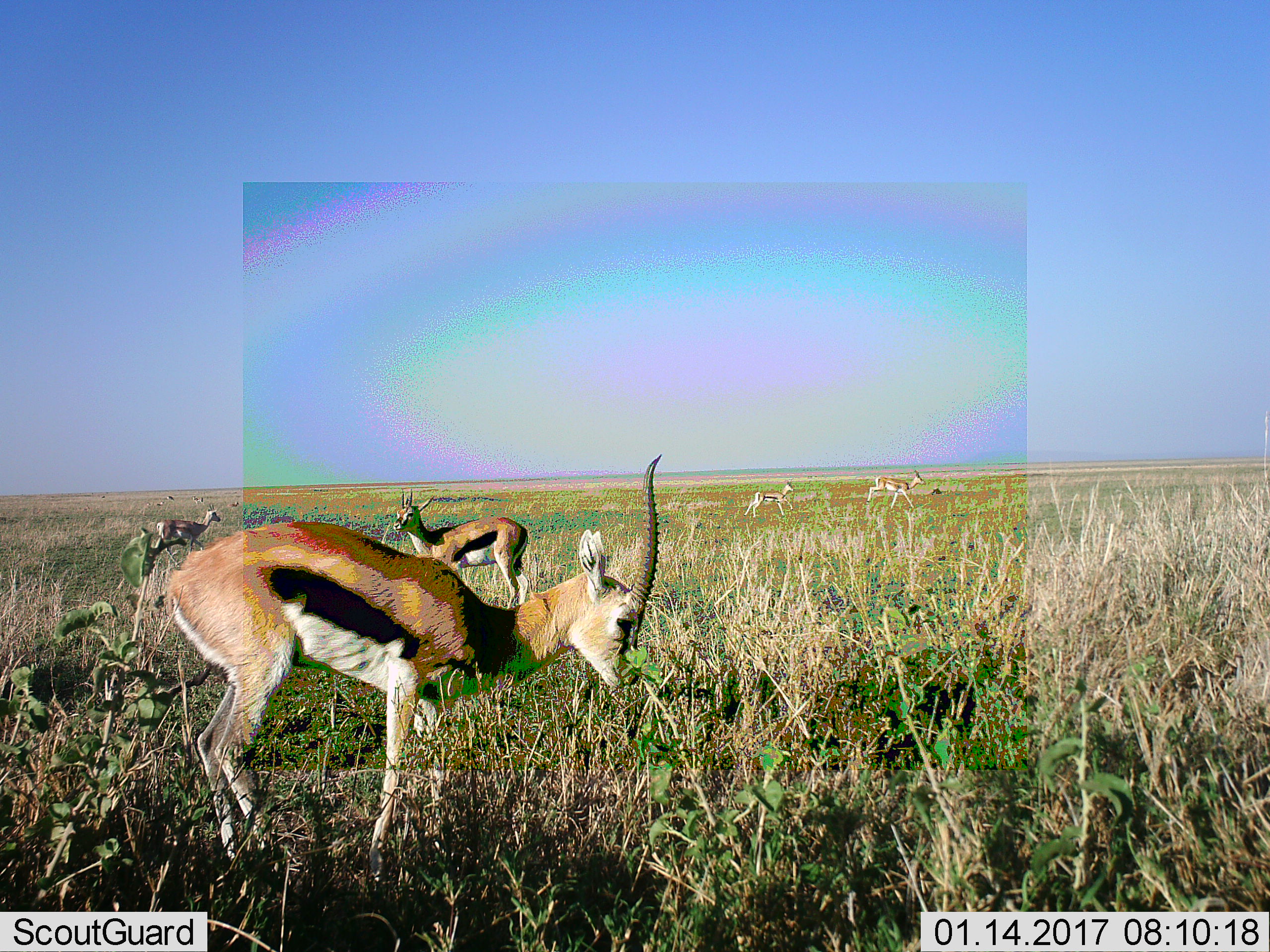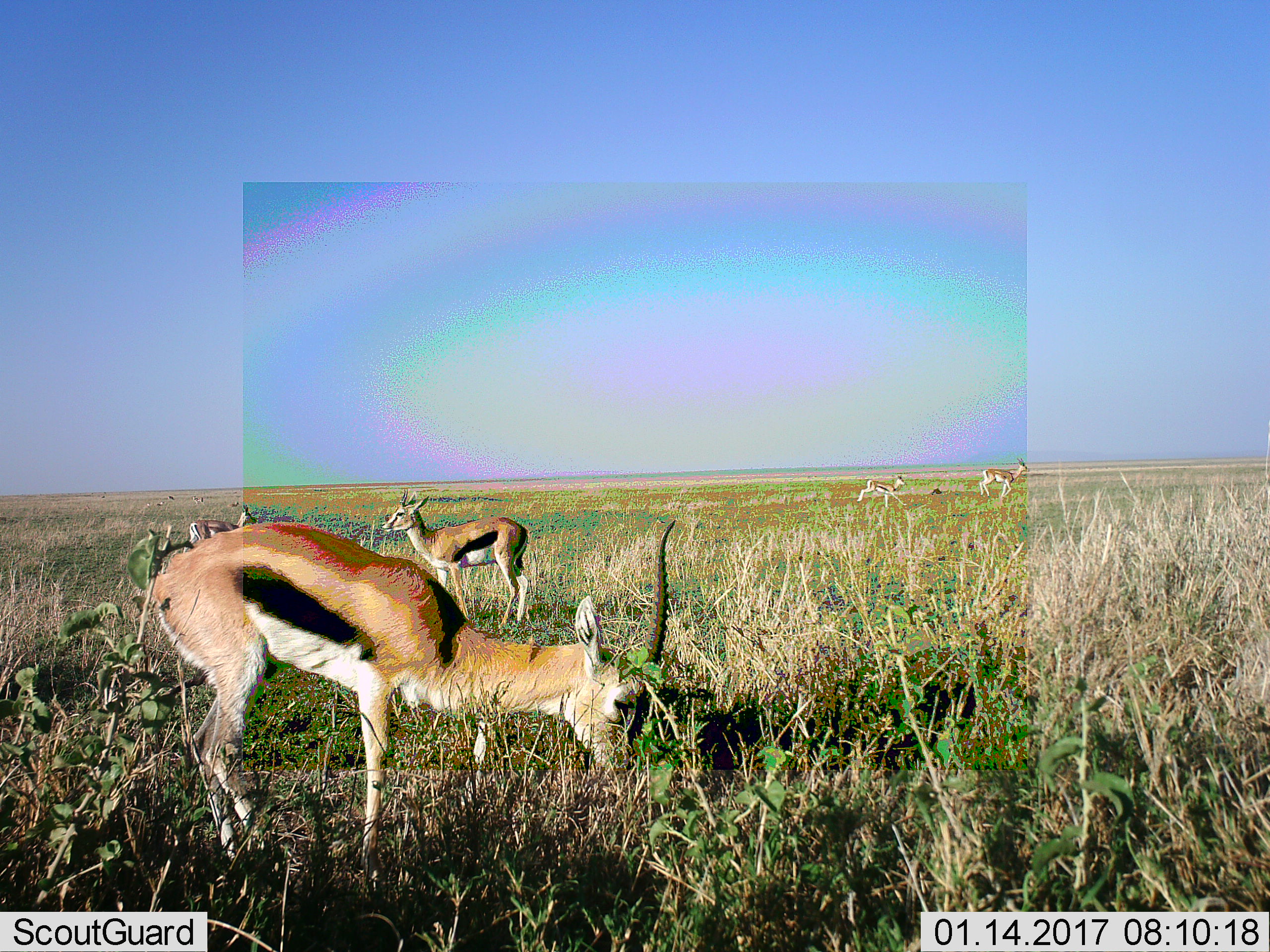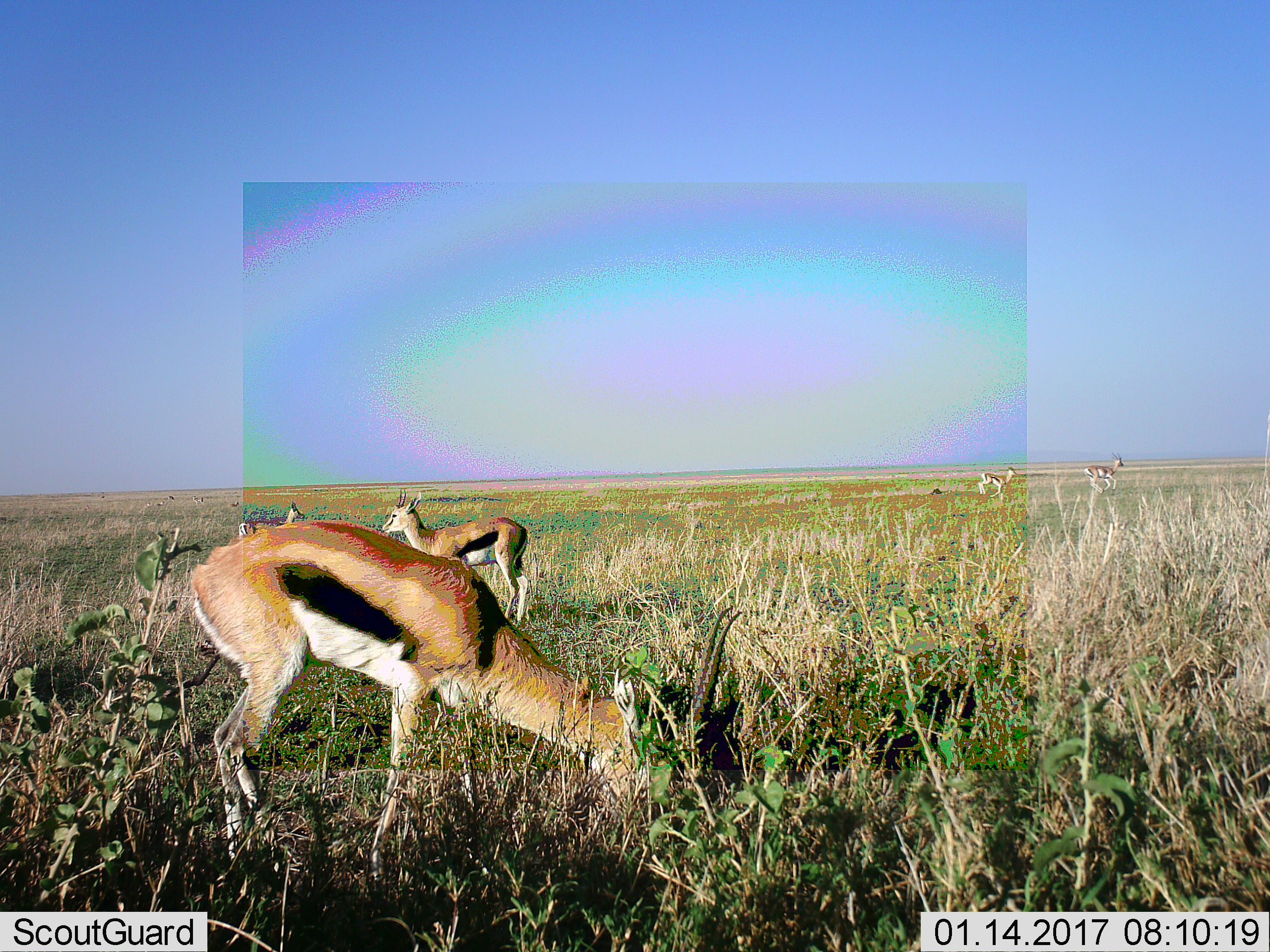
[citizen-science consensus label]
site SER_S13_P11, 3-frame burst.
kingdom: Animalia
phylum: Chordata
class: Mammalia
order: Artiodactyla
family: Bovidae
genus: Eudorcas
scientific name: Eudorcas thomsonii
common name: thomson's gazelle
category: gazellethomsons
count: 5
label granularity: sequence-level